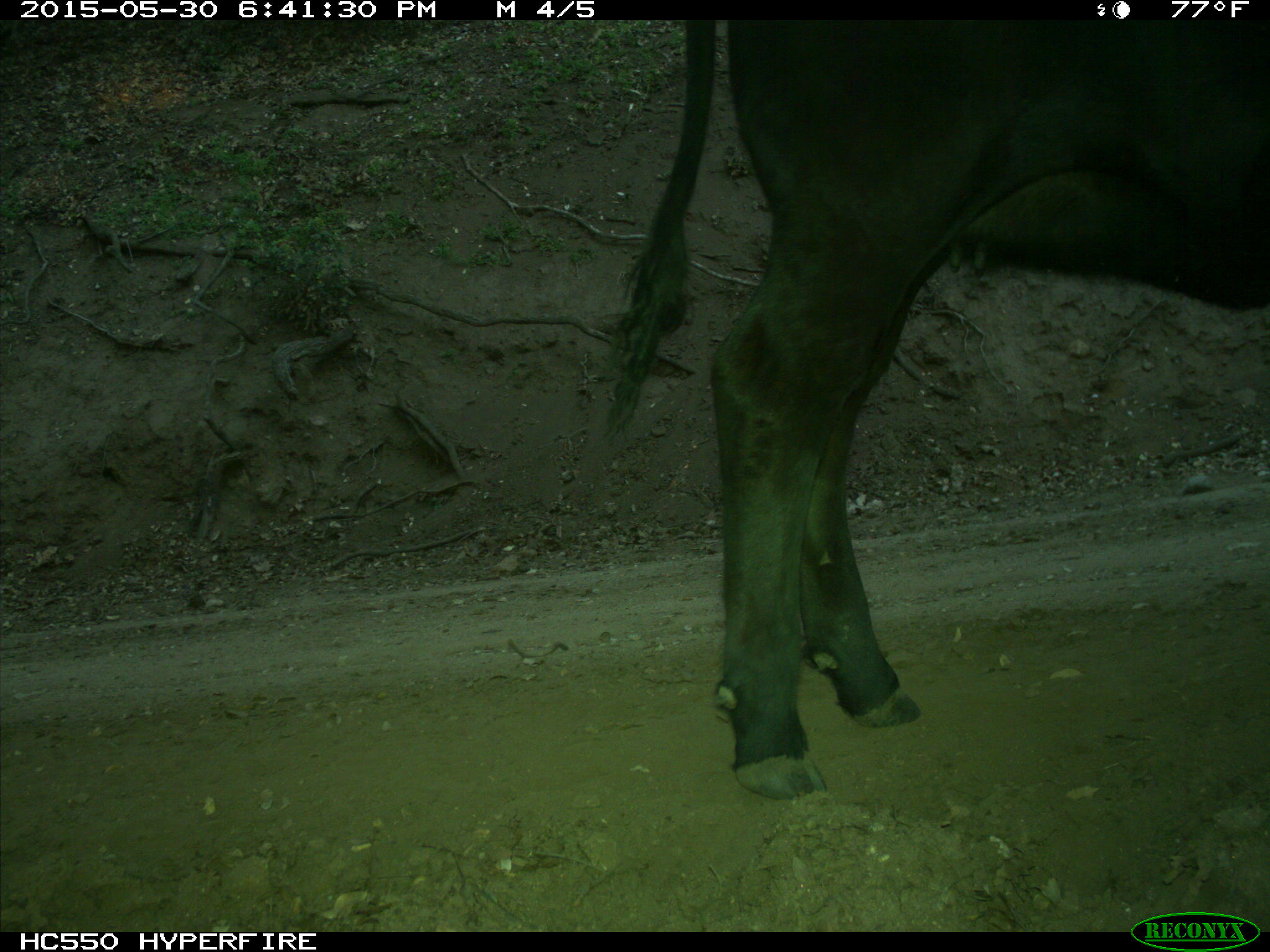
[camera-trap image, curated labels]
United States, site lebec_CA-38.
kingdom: Animalia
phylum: Chordata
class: Mammalia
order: Artiodactyla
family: Bovidae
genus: Bos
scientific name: Bos taurus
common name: domestic cow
Bos taurus (domestic cow).